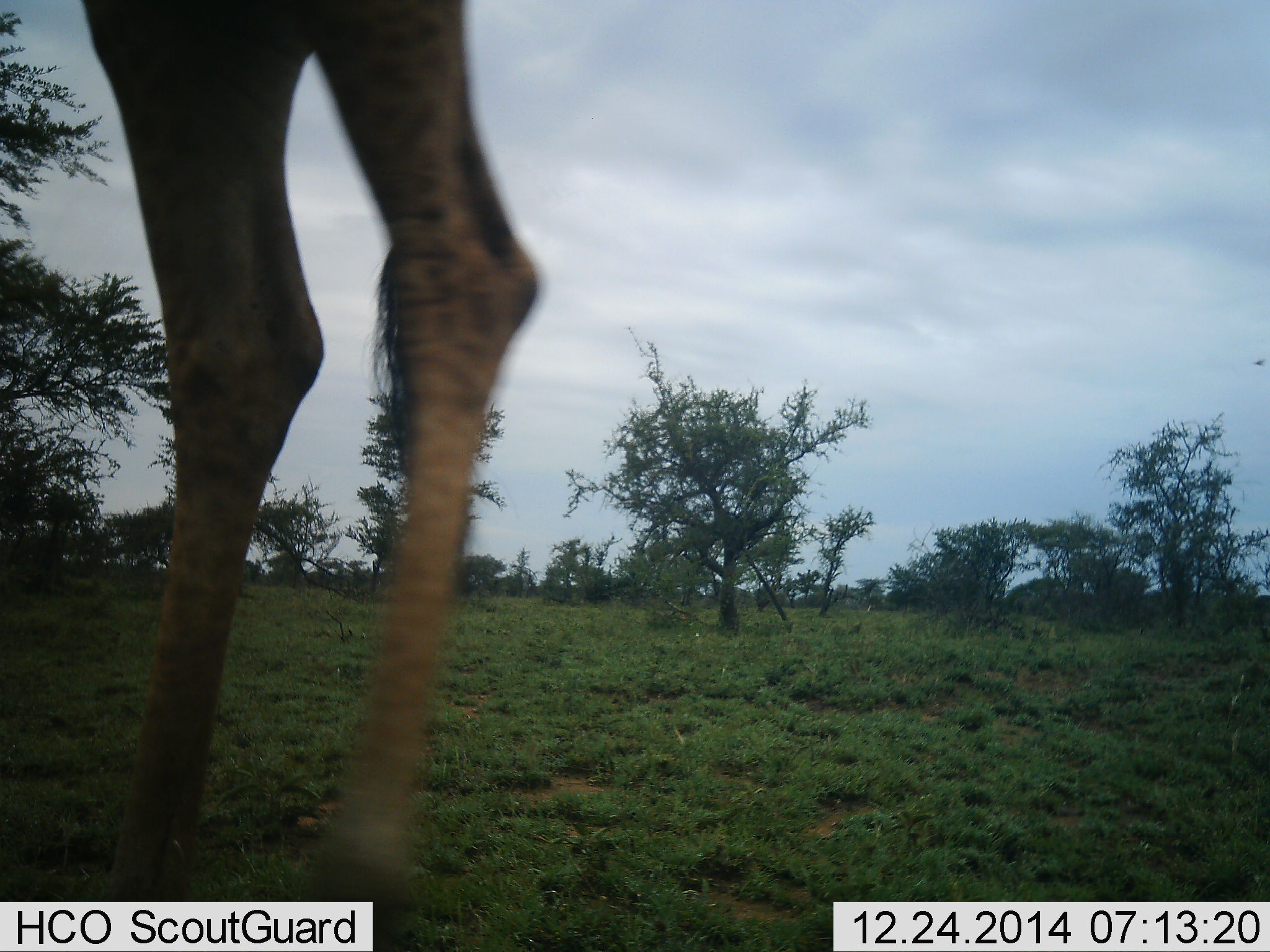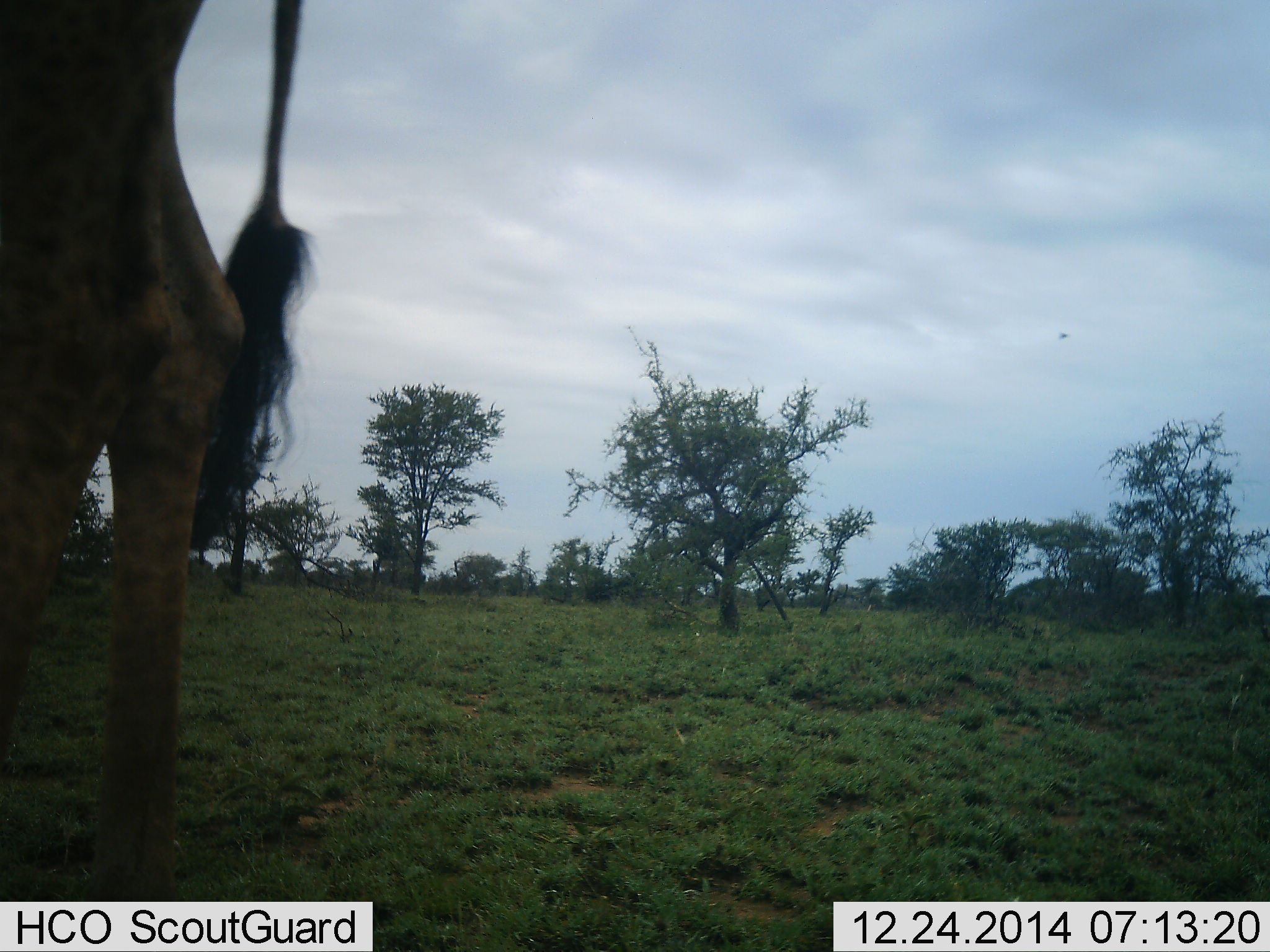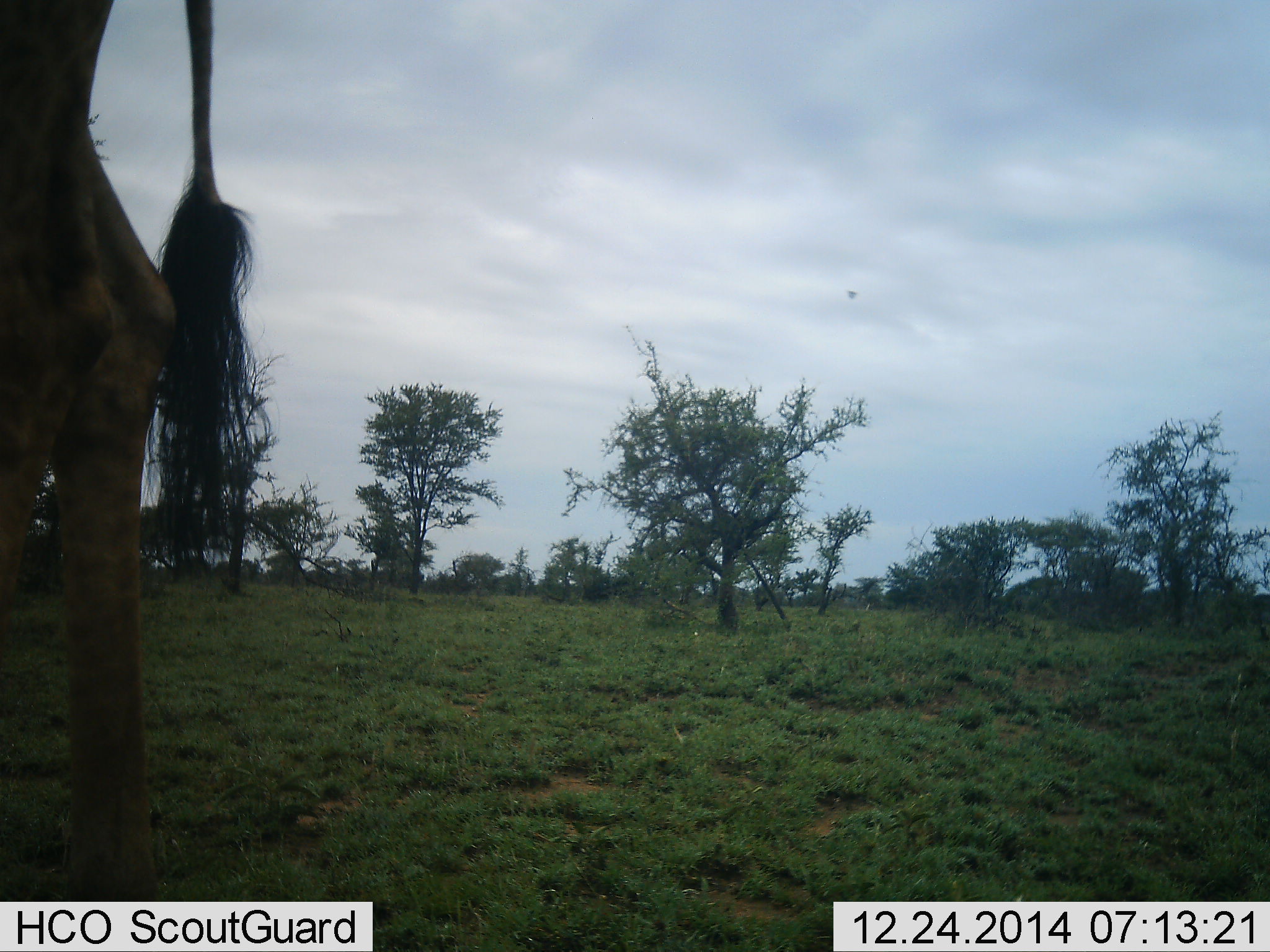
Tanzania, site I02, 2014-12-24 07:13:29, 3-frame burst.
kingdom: Animalia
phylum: Chordata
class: Mammalia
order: Artiodactyla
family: Giraffidae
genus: Giraffa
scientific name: Giraffa camelopardalis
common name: giraffe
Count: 1.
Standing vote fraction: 17%.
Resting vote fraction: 0%.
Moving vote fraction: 83%.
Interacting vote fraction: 0%.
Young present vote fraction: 0%.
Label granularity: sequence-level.